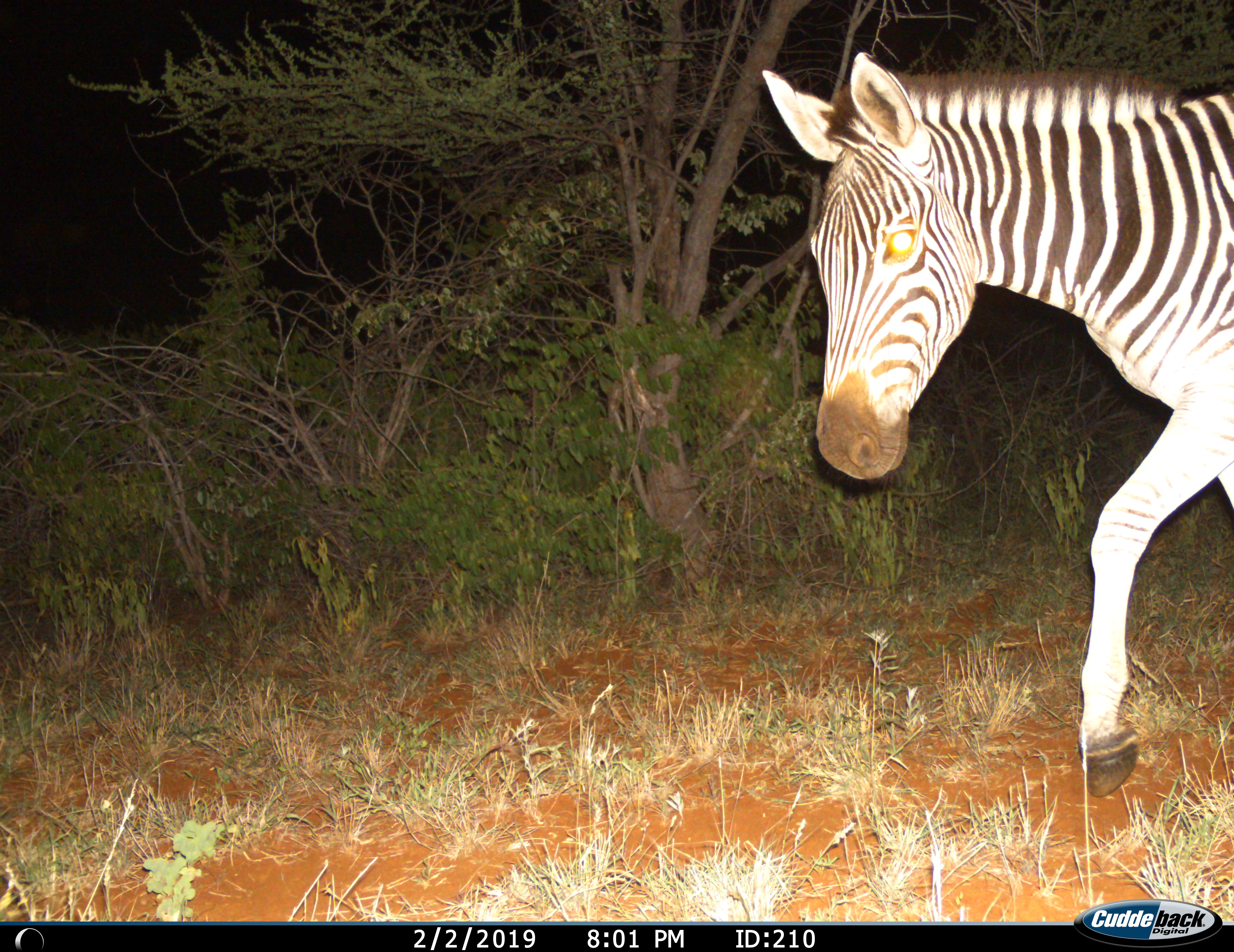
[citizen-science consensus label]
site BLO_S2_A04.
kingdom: Animalia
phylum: Chordata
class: Mammalia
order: Perissodactyla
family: Equidae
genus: Equus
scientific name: Equus quagga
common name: plains zebra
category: zebraplains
Zebraplains (plains zebra) (Equus quagga), count 1. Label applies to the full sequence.